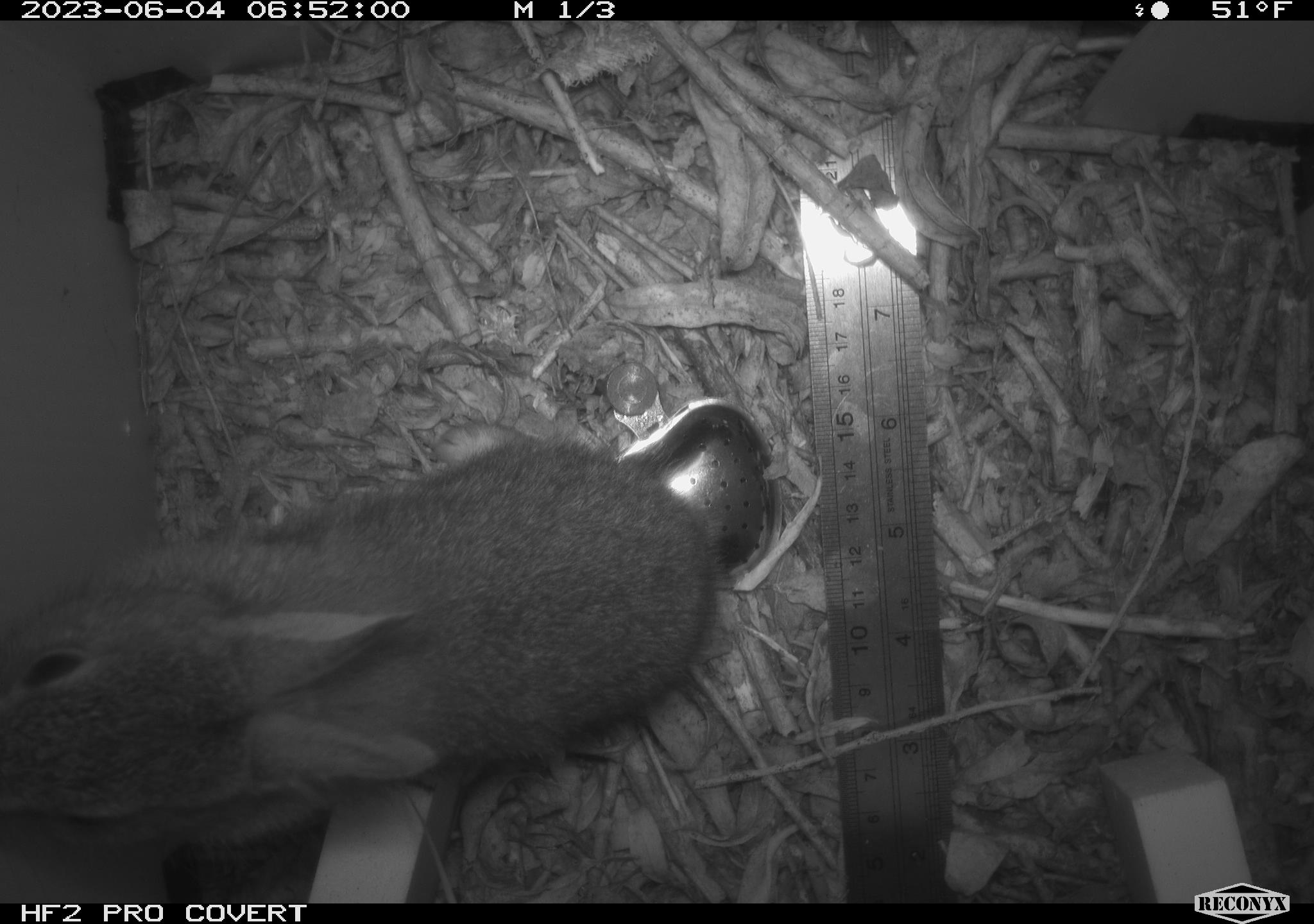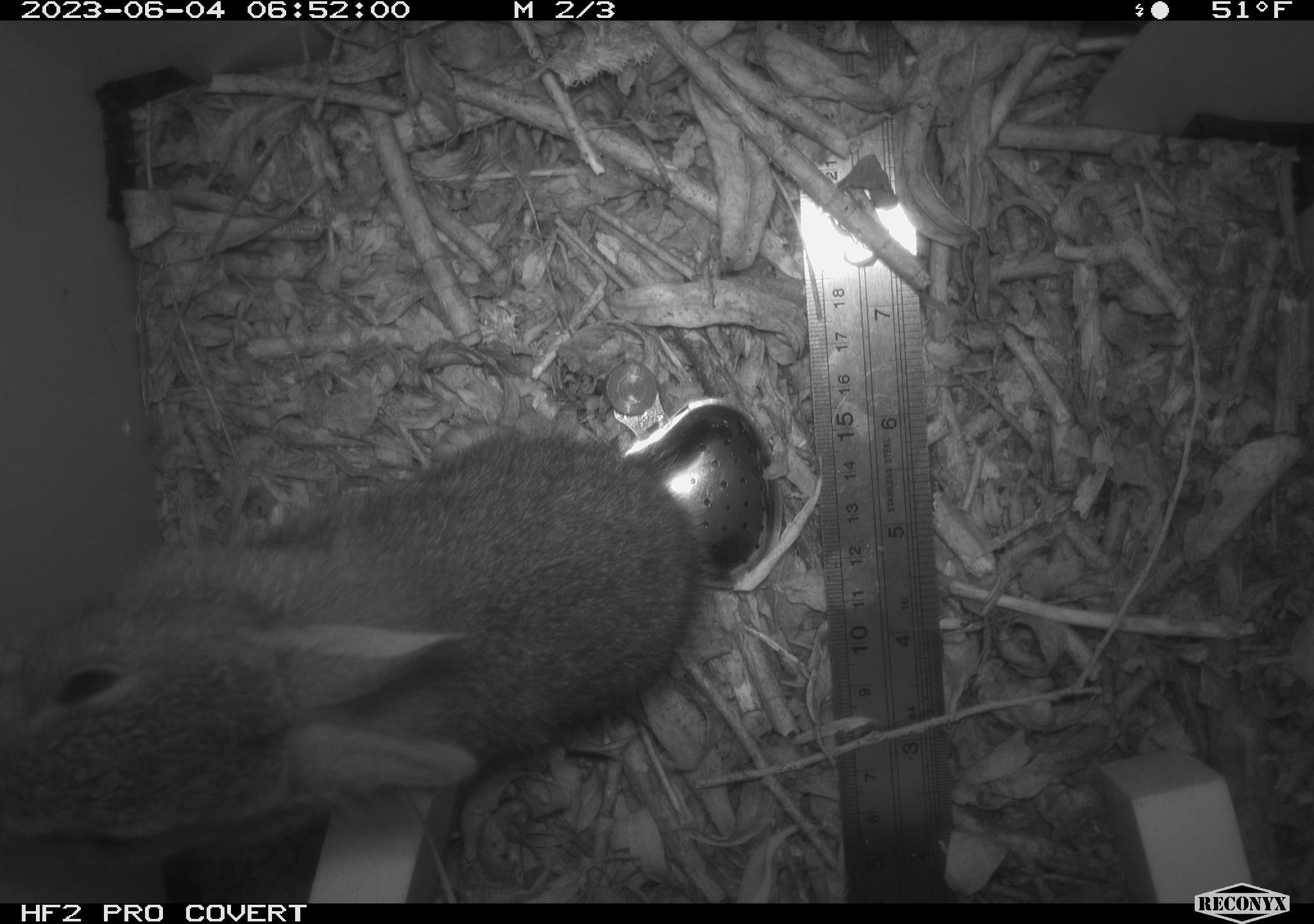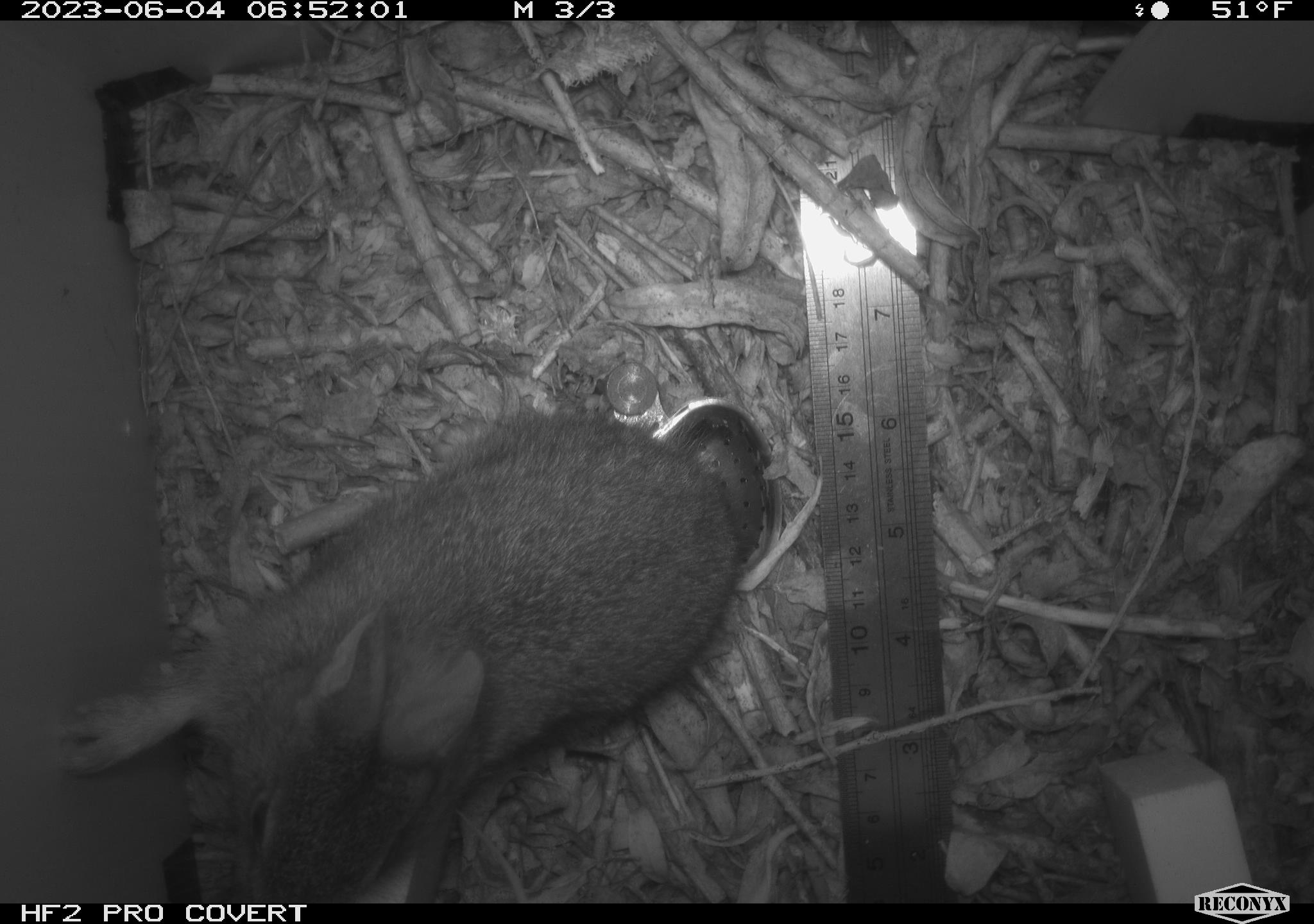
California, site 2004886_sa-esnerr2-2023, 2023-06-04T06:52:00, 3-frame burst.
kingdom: Animalia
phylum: Chordata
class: Mammalia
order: Lagomorpha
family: Leporidae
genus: Sylvilagus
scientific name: Sylvilagus bachmani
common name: brush rabbit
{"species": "brush rabbit (Sylvilagus bachmani)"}